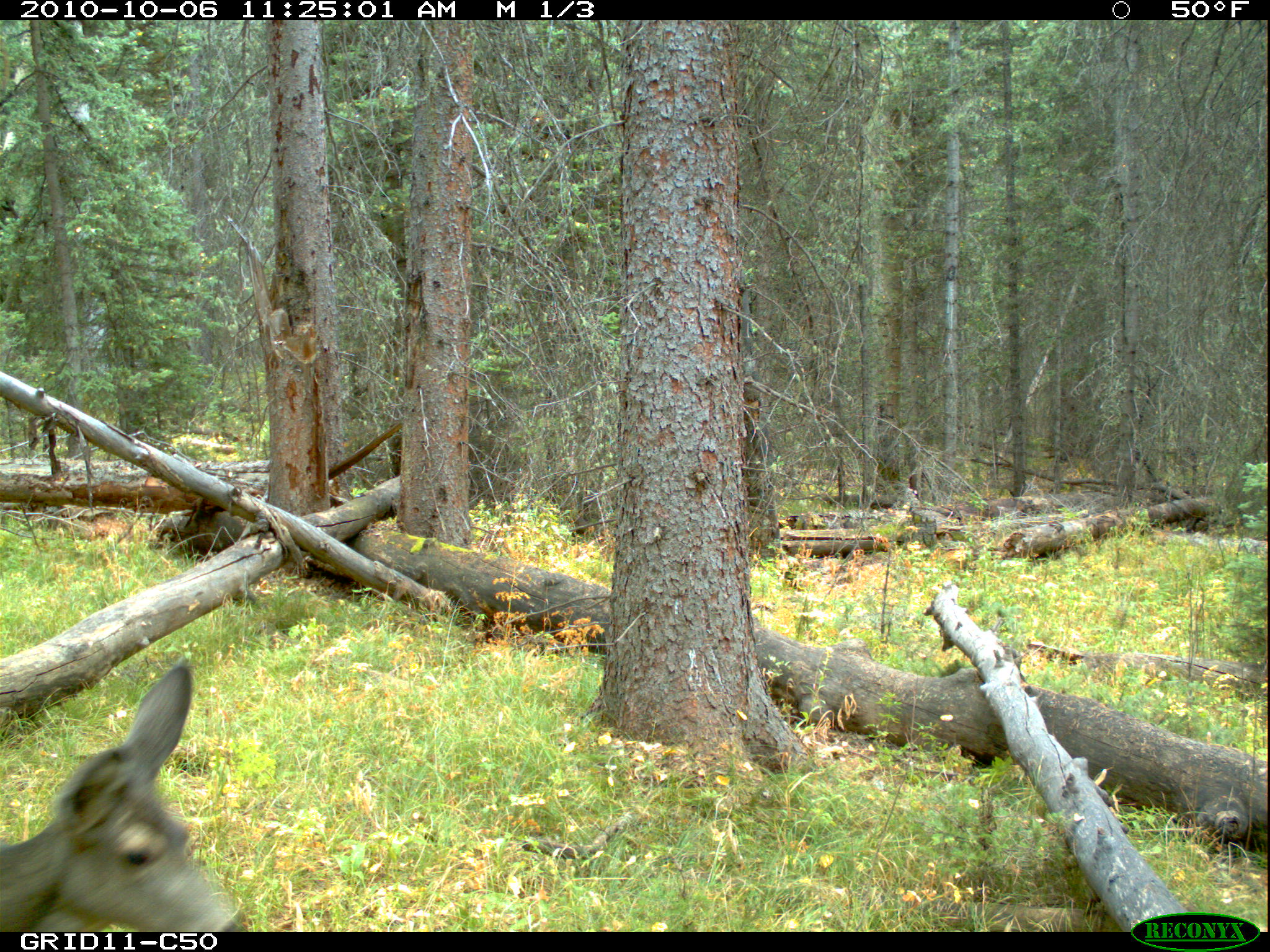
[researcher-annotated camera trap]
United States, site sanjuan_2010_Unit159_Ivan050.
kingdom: Animalia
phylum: Chordata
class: Mammalia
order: Artiodactyla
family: Cervidae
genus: Odocoileus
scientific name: Odocoileus hemionus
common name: mule deer